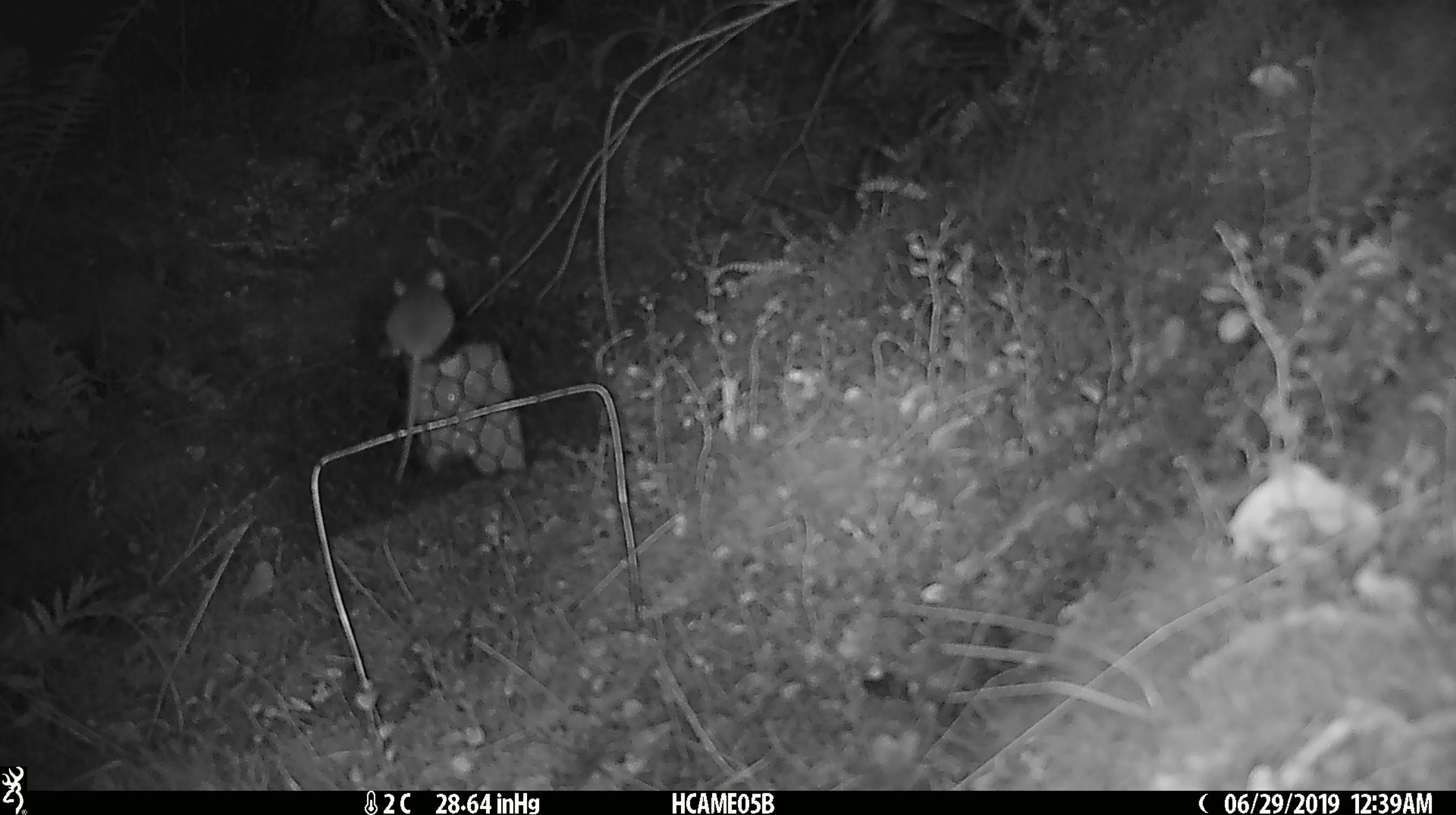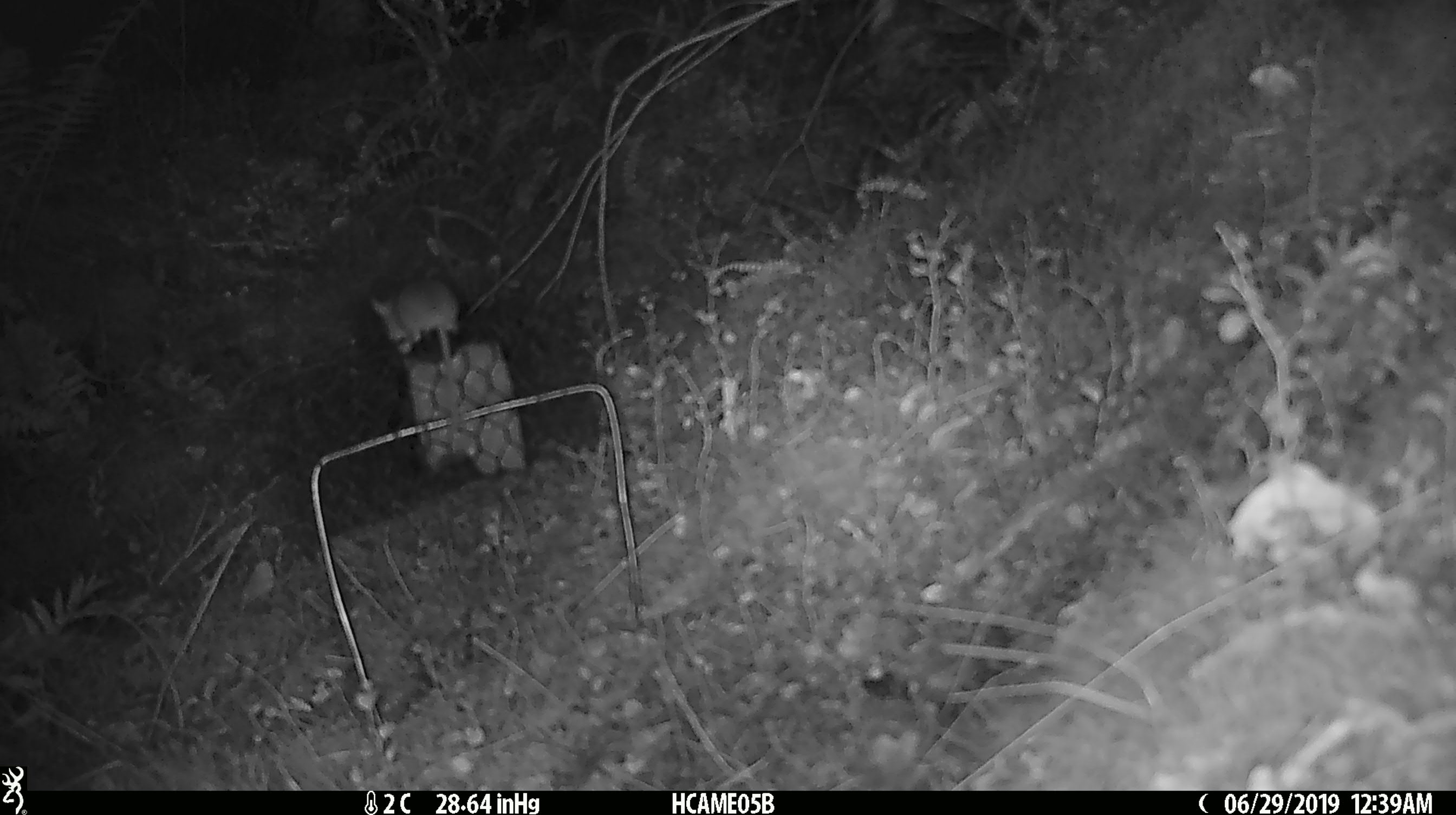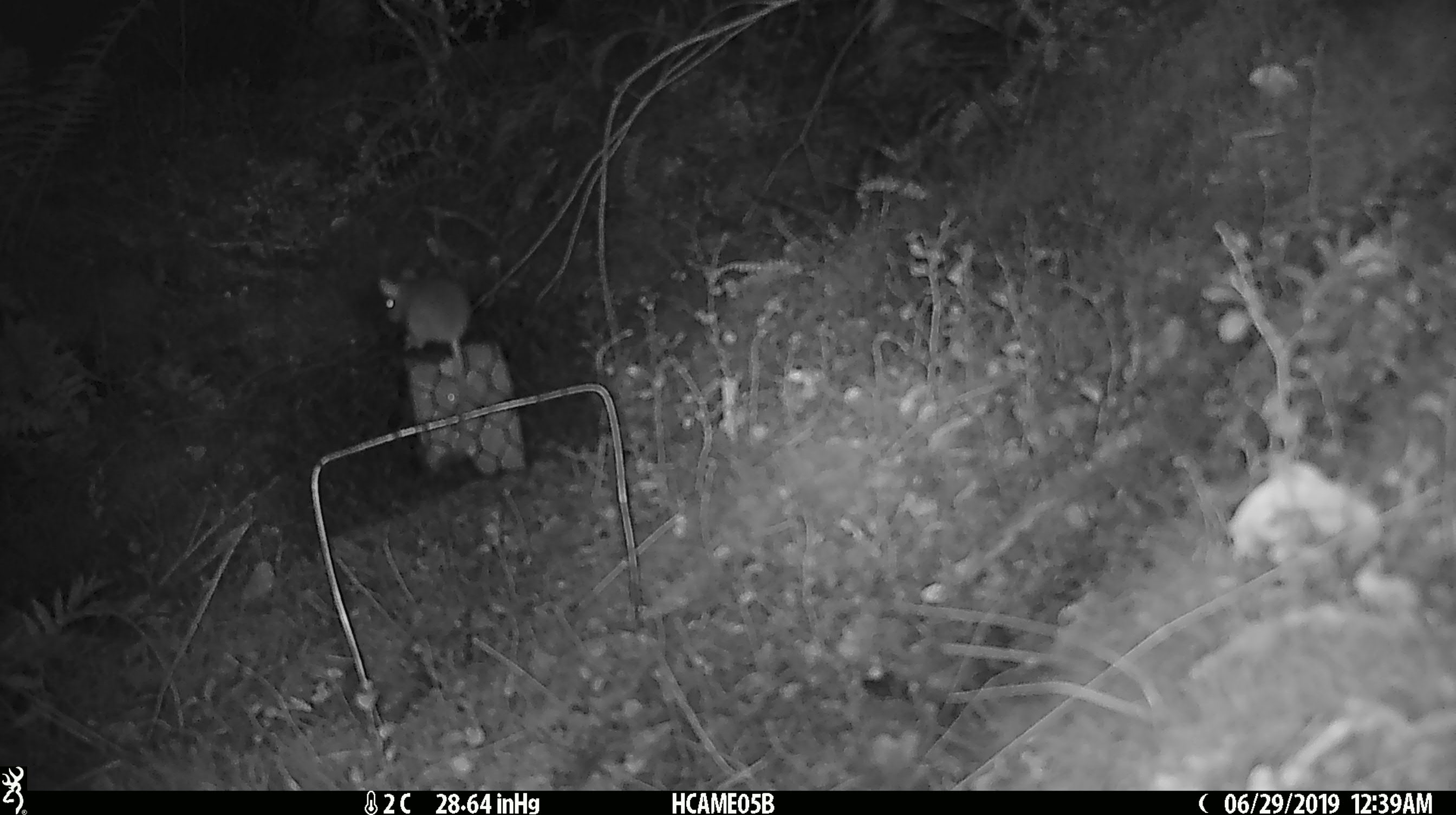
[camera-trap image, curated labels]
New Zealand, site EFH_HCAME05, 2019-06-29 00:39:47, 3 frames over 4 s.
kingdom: Animalia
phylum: Chordata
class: Mammalia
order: Rodentia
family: Muridae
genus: Mus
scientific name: Mus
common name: mouse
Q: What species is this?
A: Mouse (Mus).